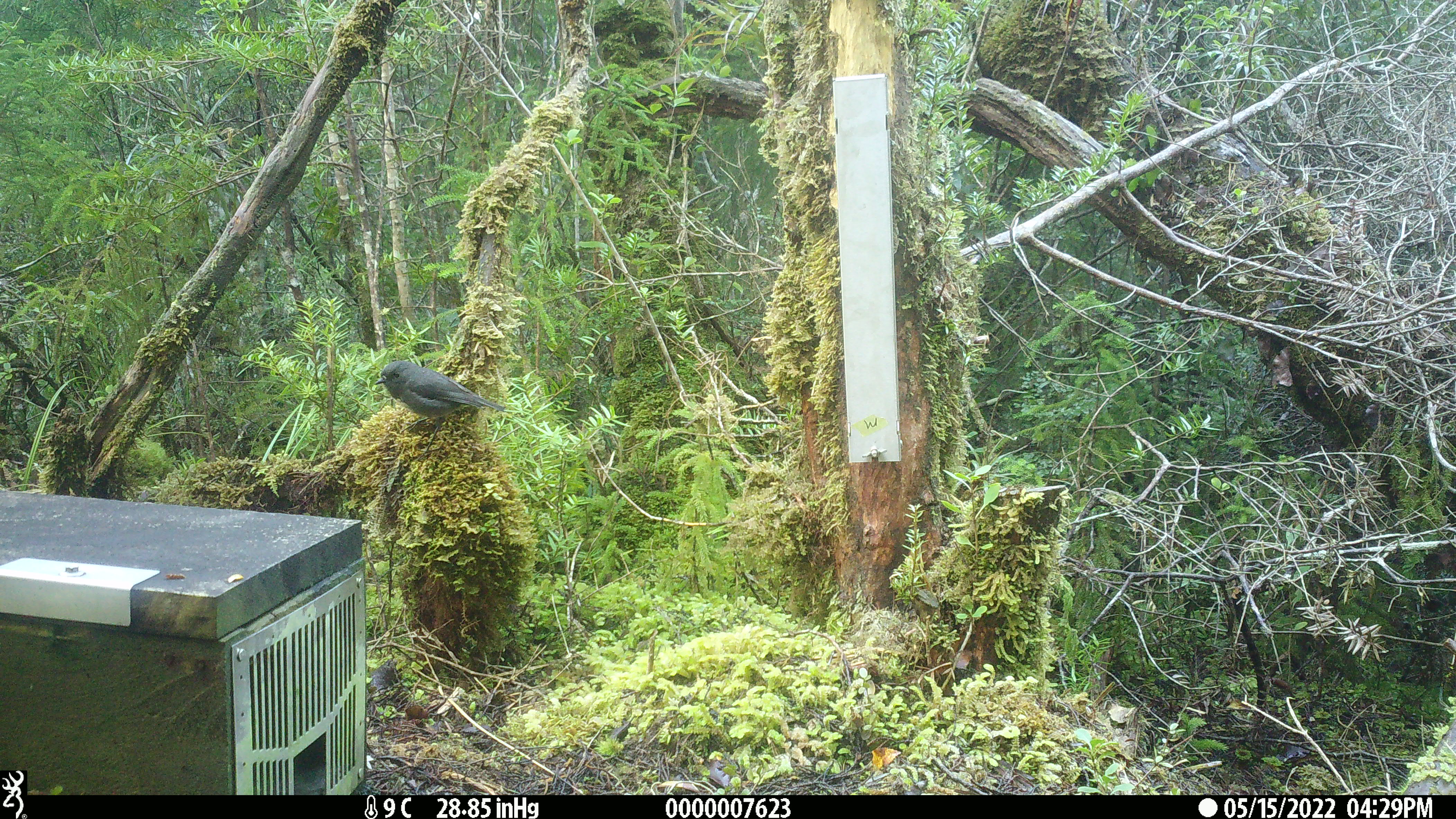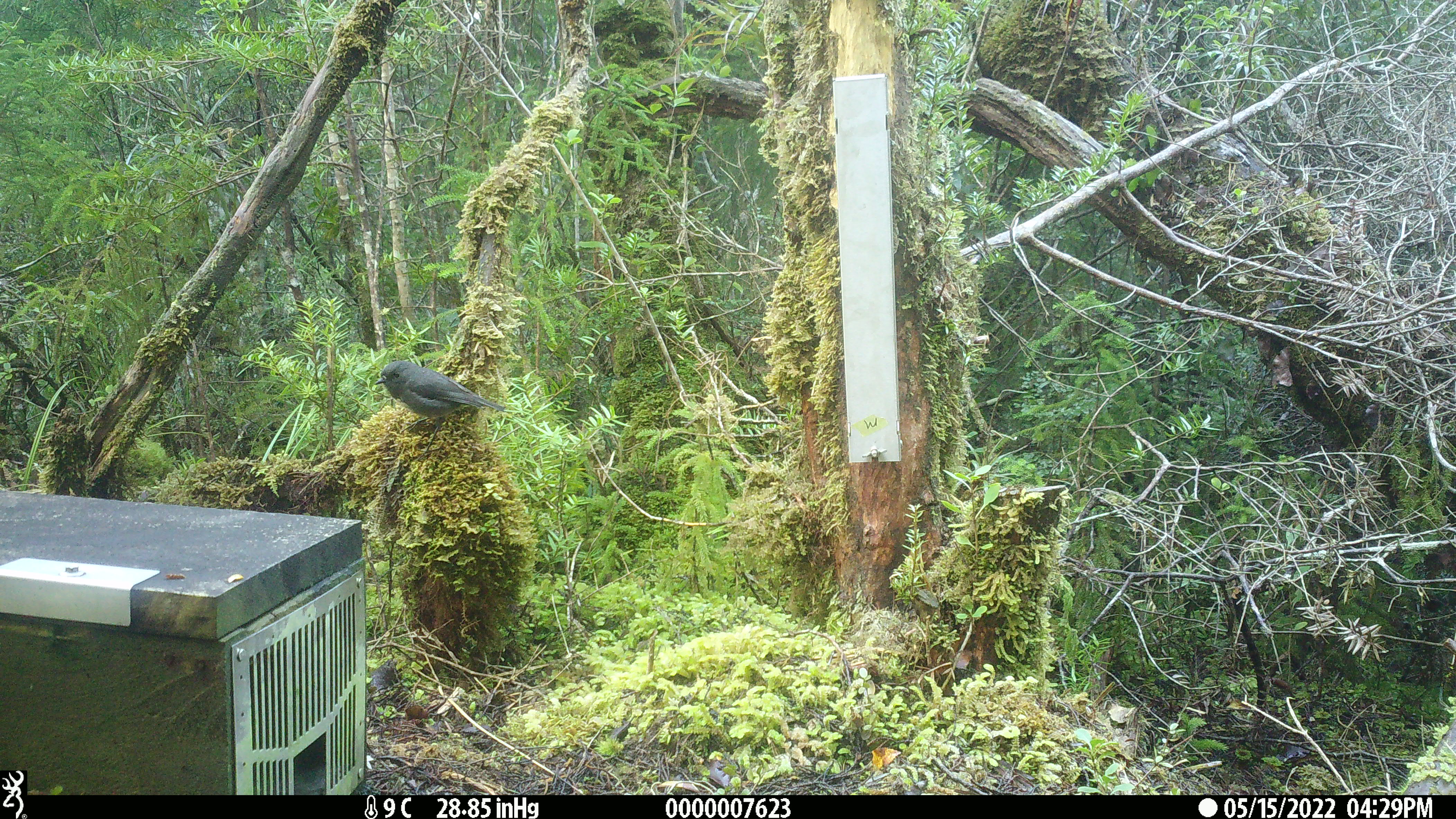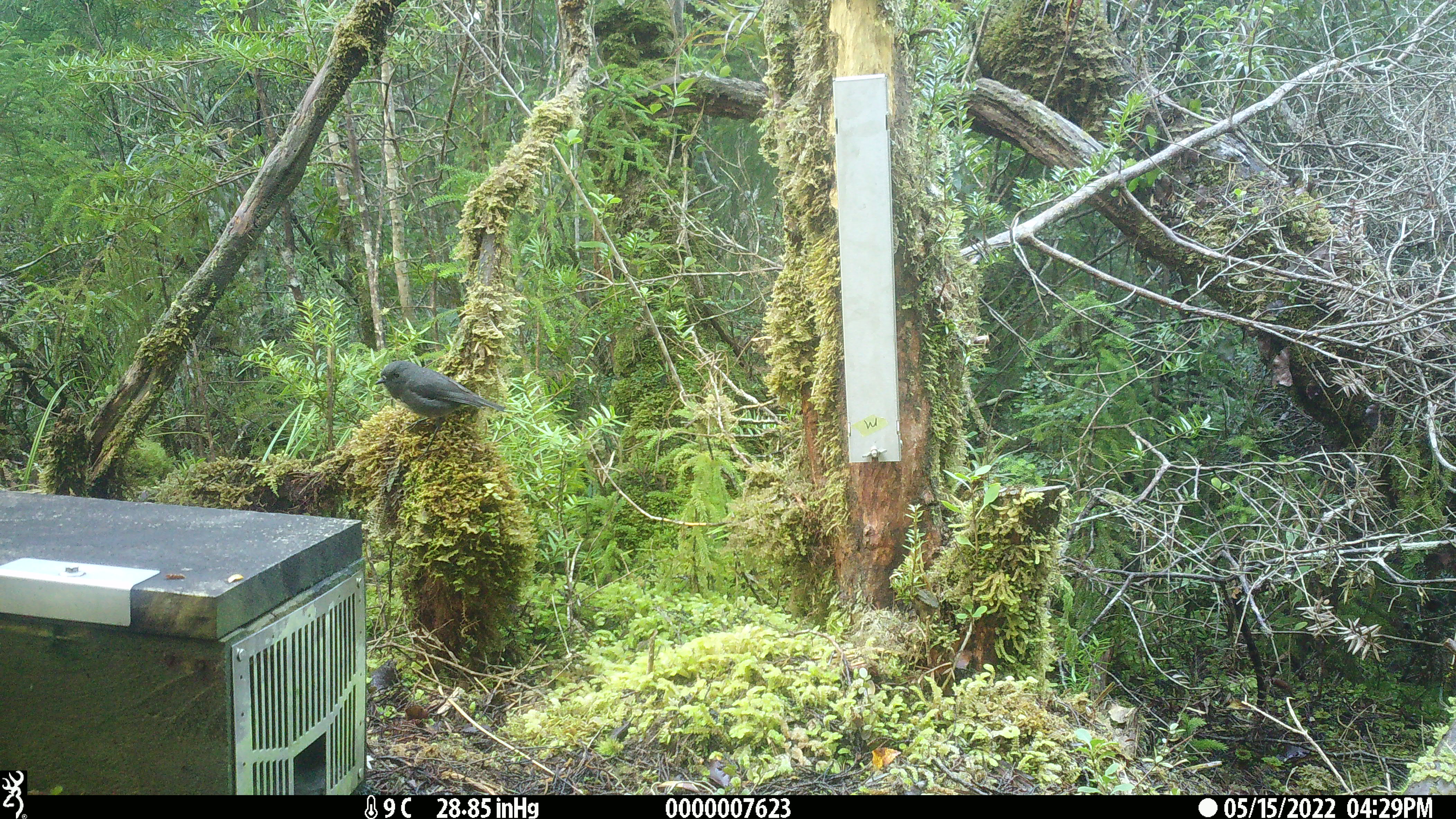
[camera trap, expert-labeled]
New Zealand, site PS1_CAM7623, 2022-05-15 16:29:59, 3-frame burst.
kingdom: Animalia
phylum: Chordata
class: Aves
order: Passeriformes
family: Petroicidae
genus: Petroica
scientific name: Petroica australis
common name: new zealand robin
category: robin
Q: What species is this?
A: Robin (new zealand robin) (Petroica australis).